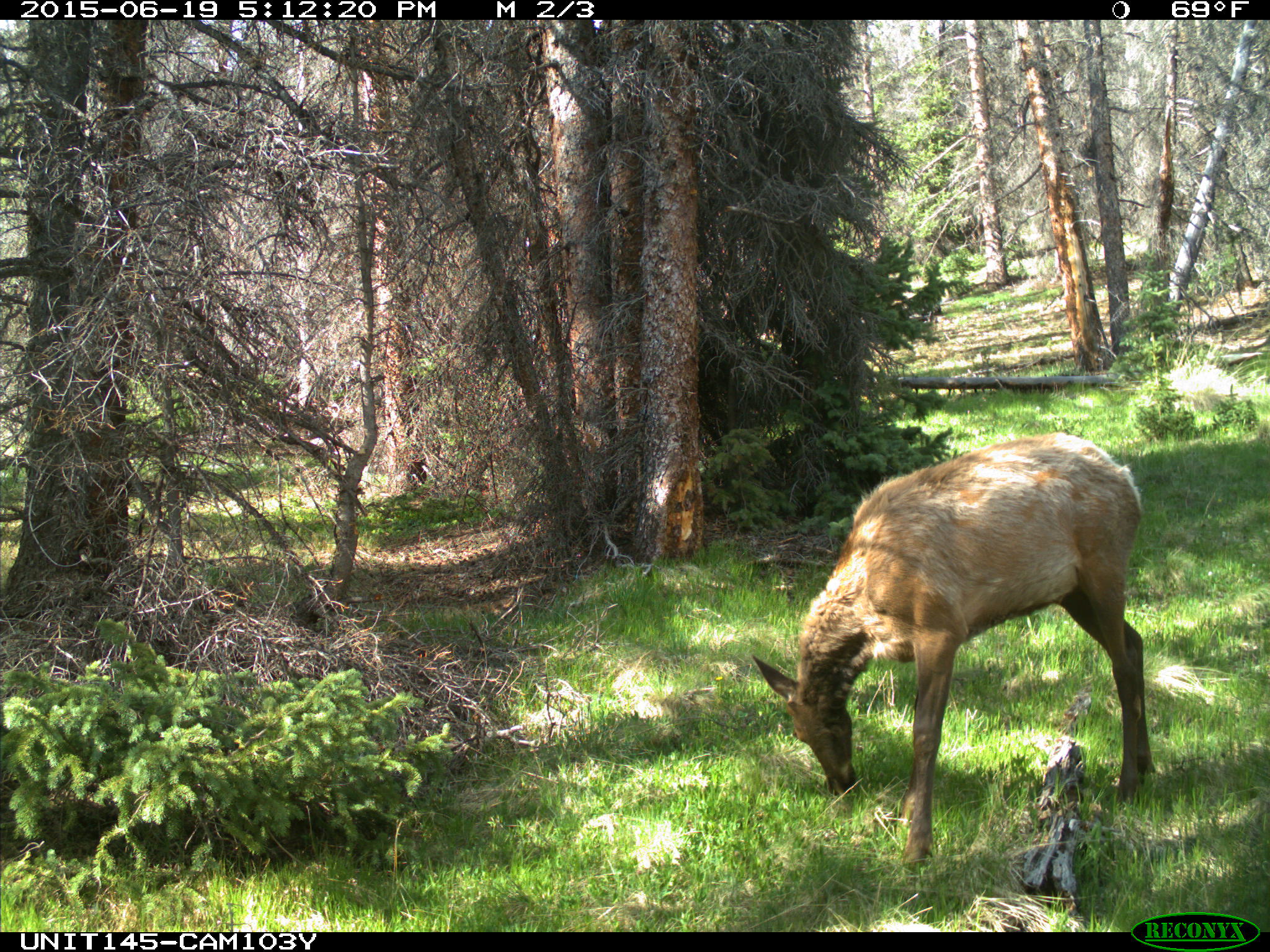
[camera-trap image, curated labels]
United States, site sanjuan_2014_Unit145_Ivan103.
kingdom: Animalia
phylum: Chordata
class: Mammalia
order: Artiodactyla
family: Cervidae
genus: Cervus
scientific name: Cervus elaphus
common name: red deer